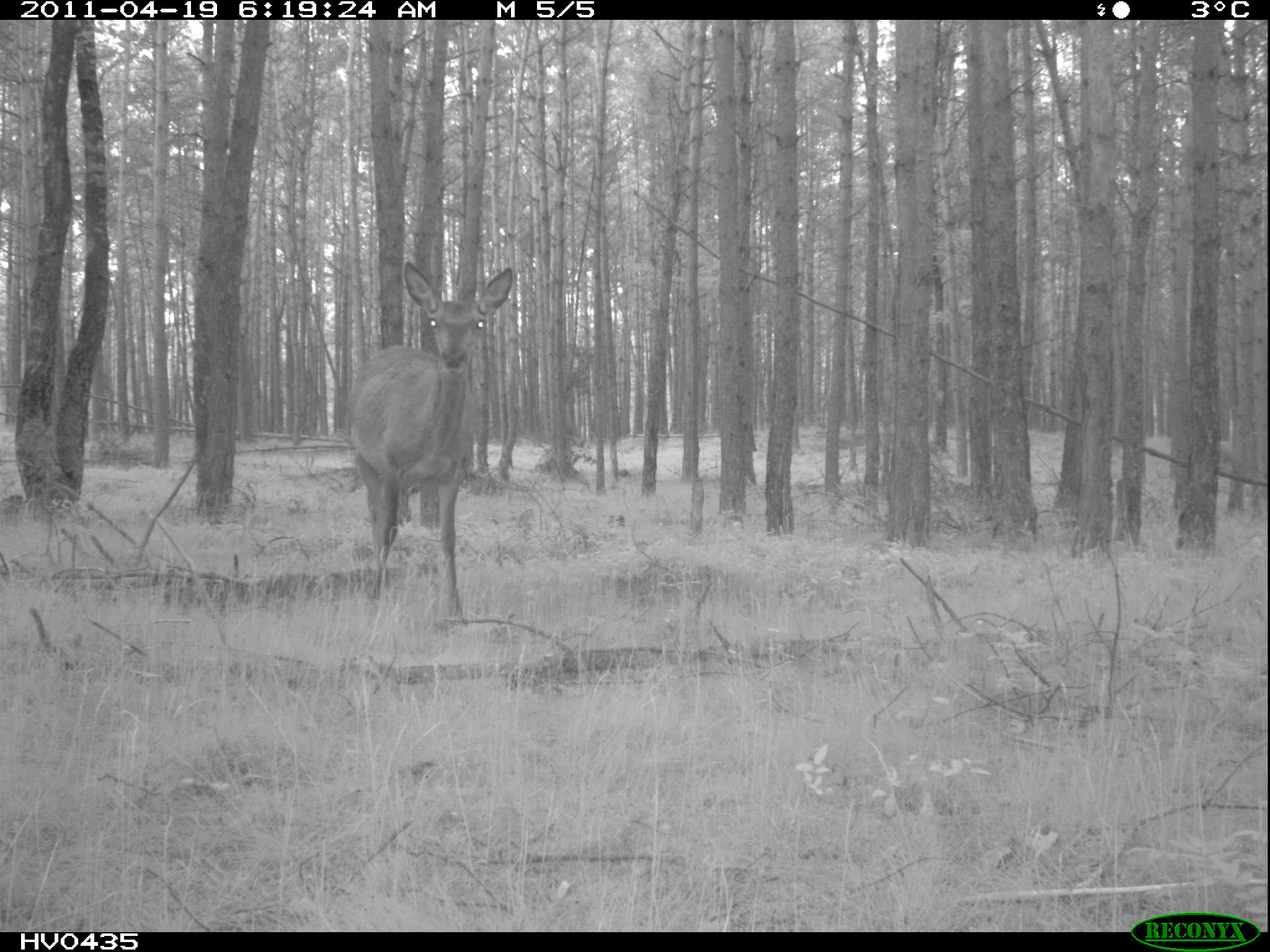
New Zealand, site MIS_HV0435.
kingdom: Animalia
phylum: Chordata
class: Mammalia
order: Artiodactyla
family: Cervidae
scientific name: Cervidae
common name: deer